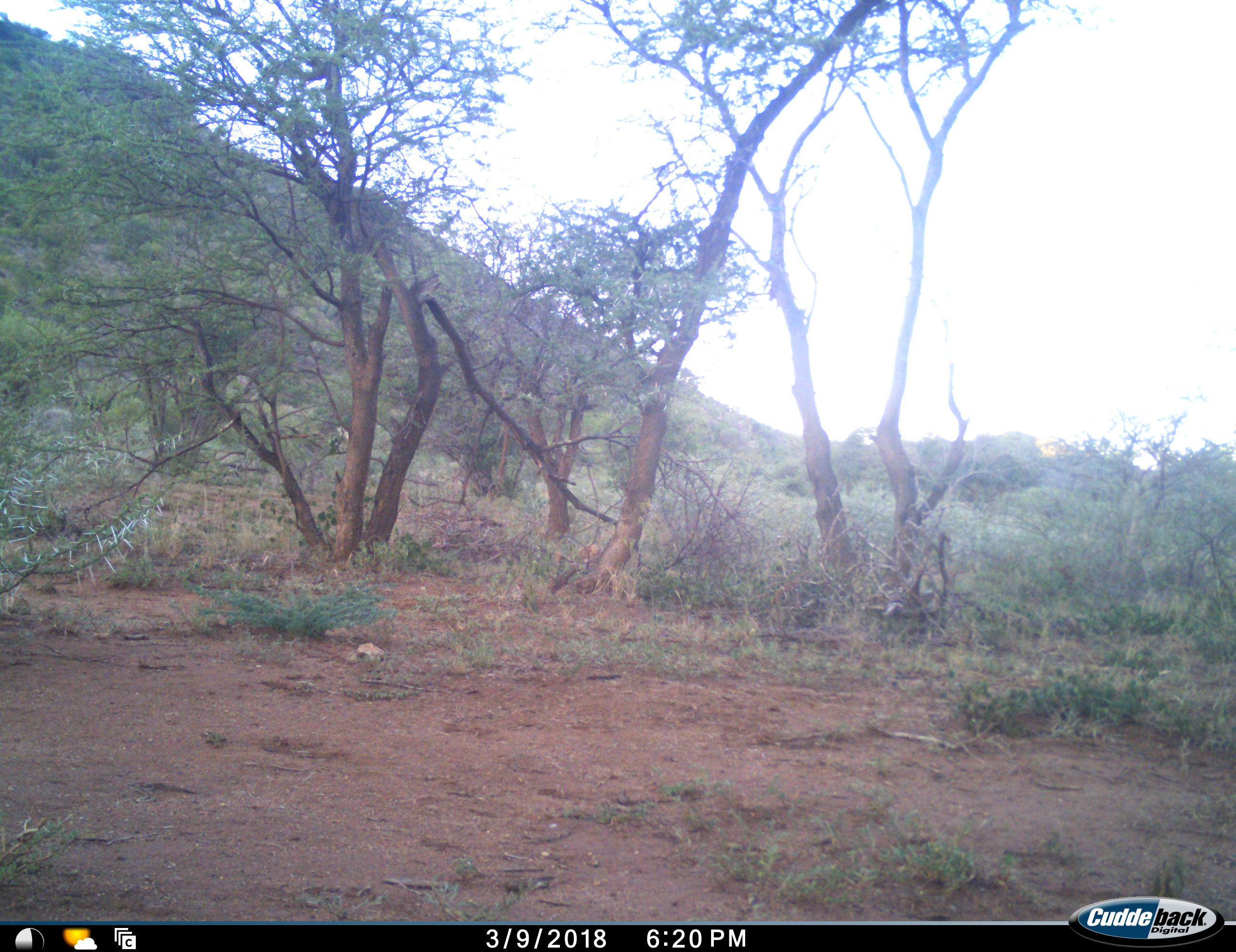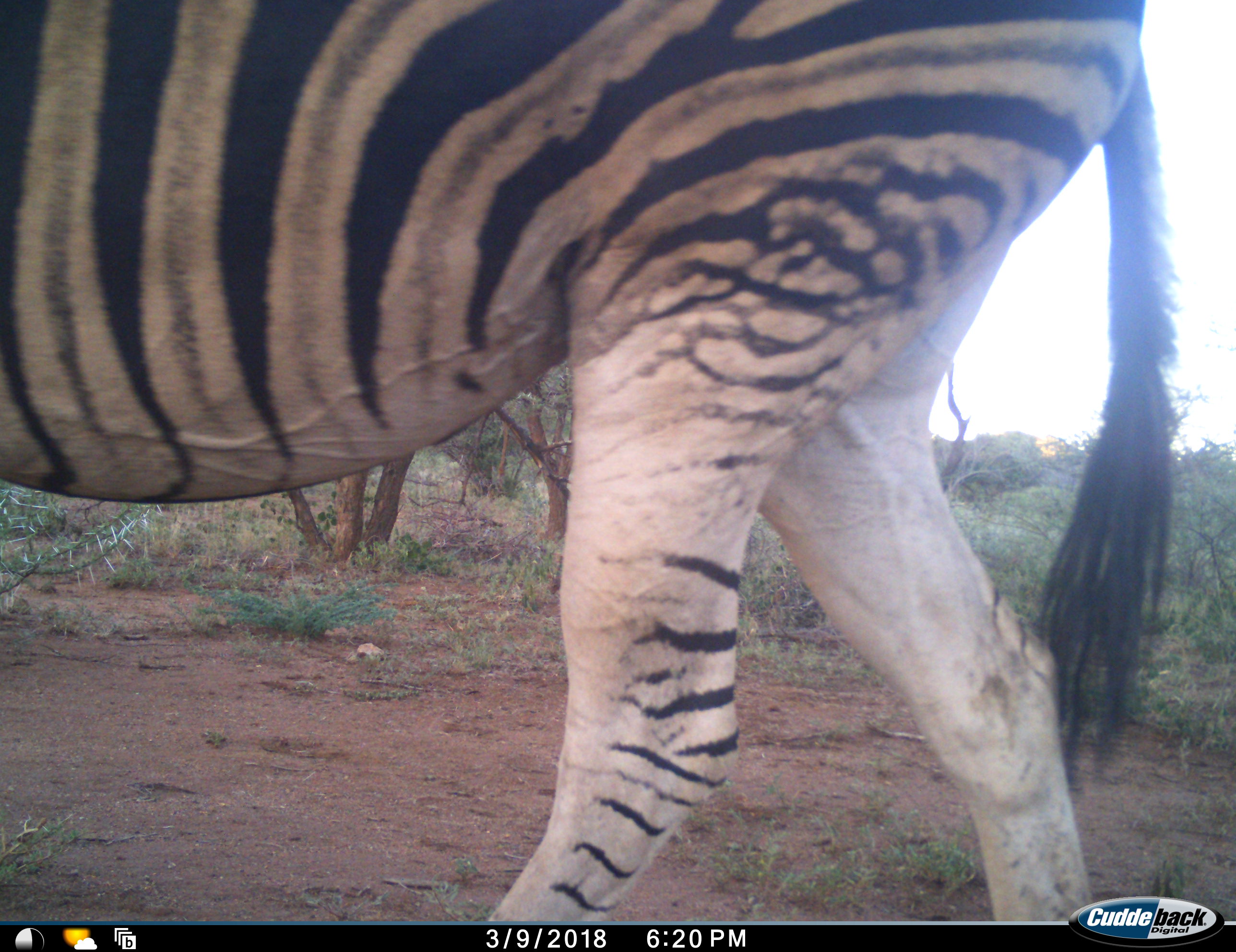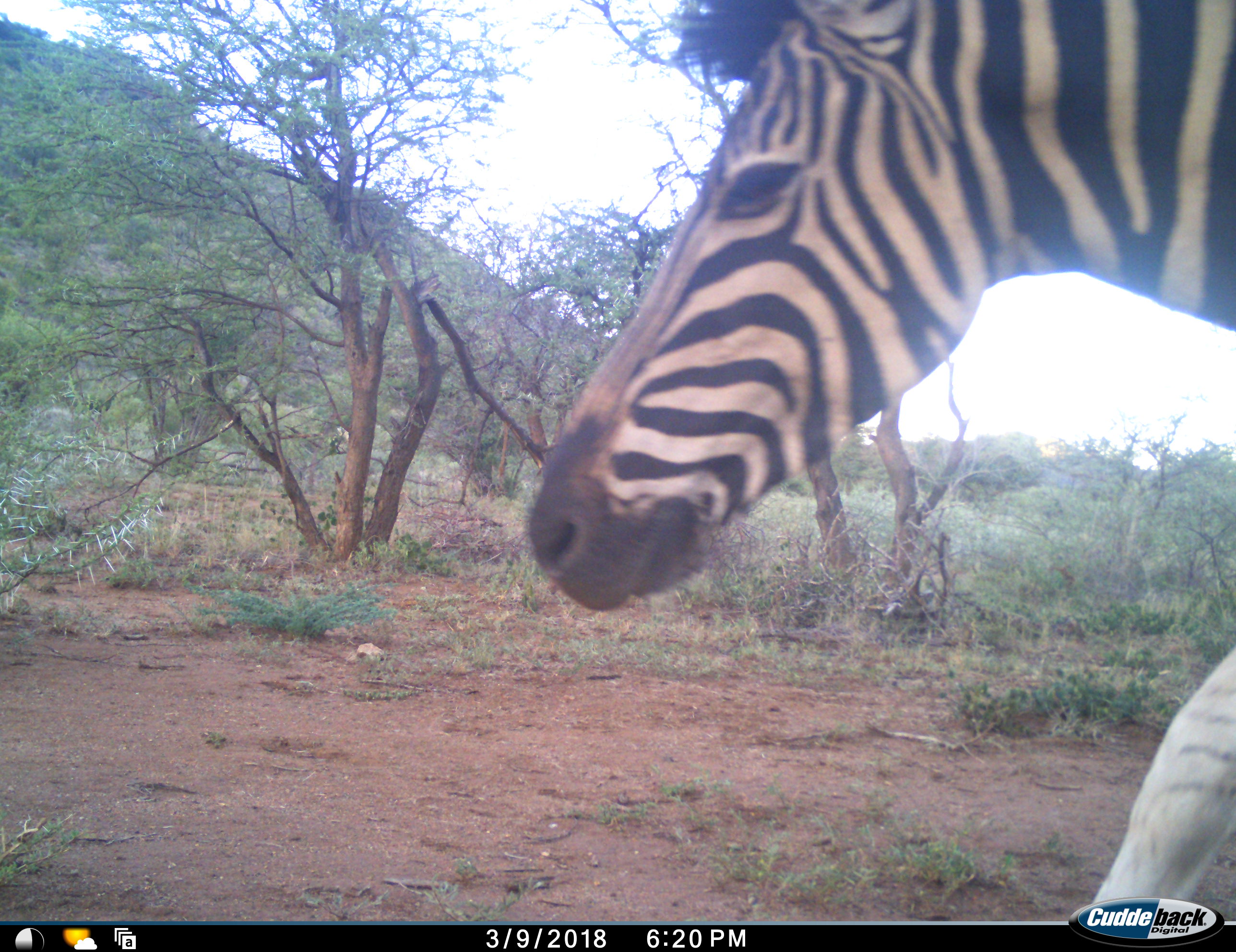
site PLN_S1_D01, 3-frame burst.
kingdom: Animalia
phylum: Chordata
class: Mammalia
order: Perissodactyla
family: Equidae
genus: Equus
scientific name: Equus quagga burchellii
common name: burchell's zebra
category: zebraburchells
Zebraburchells (burchell's zebra) (Equus quagga burchellii), count 1. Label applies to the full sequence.